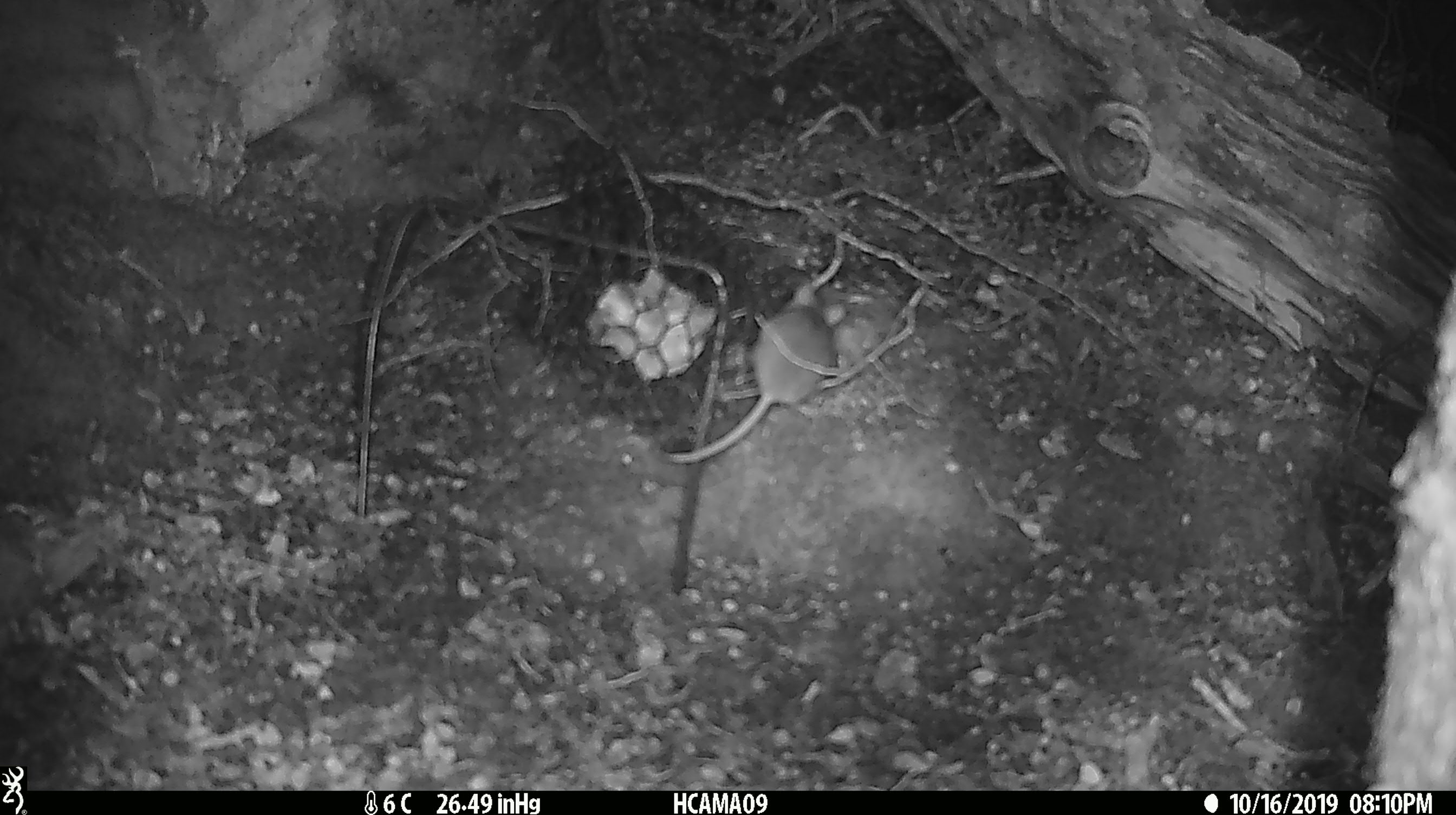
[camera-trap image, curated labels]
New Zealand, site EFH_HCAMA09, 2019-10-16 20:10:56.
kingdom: Animalia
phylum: Chordata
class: Mammalia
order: Rodentia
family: Muridae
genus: Mus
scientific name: Mus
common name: mouse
Mouse (Mus).